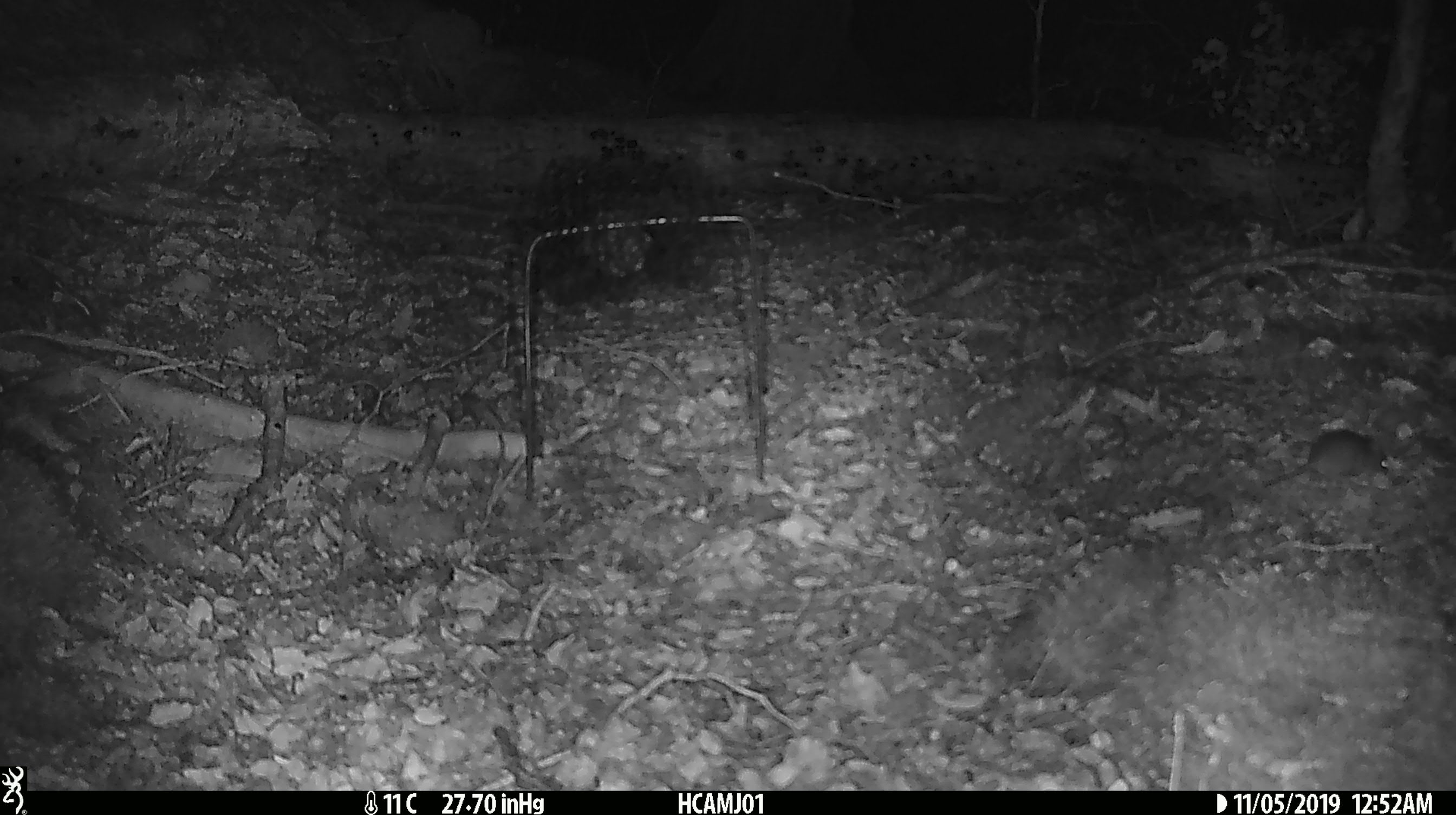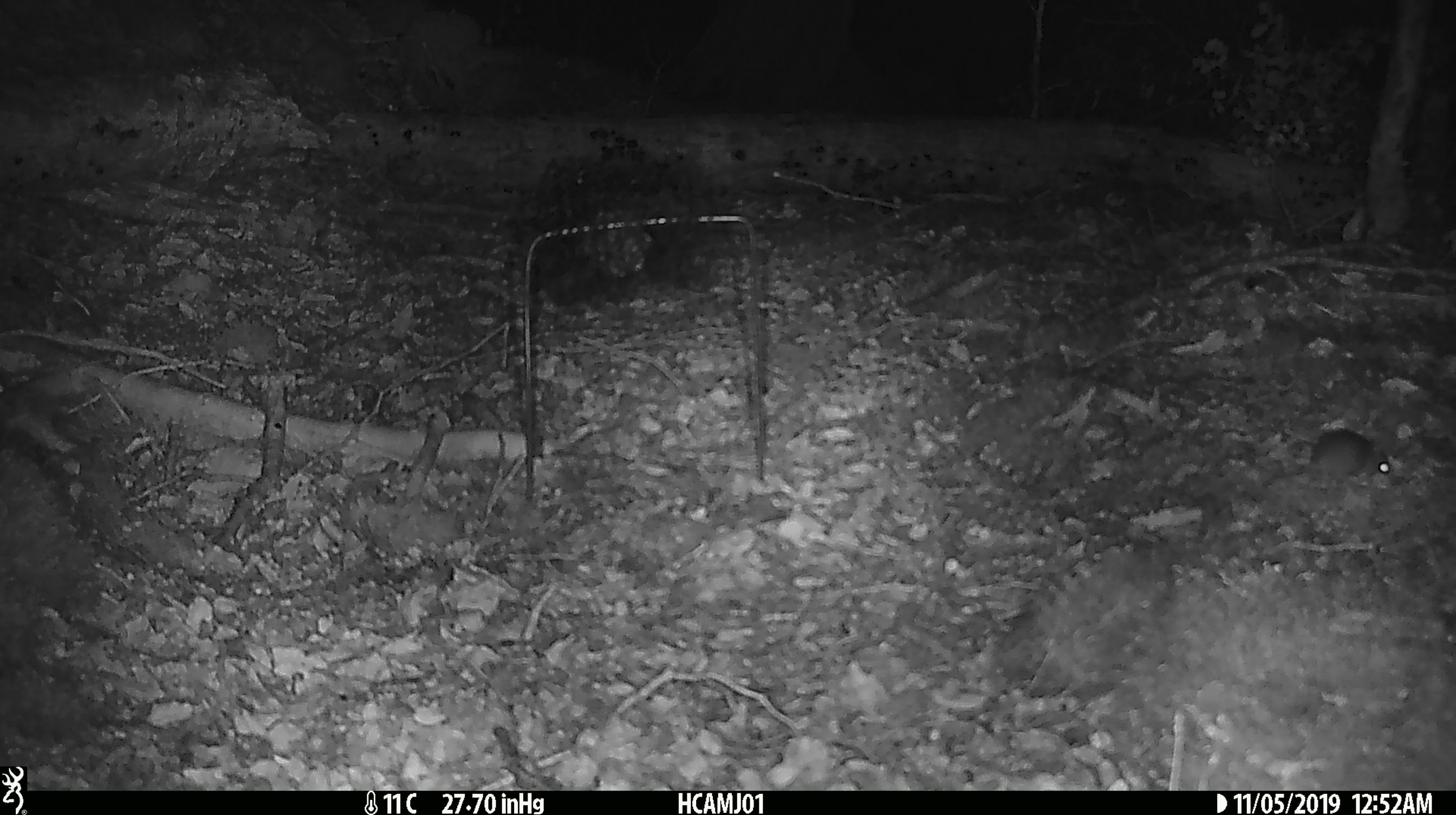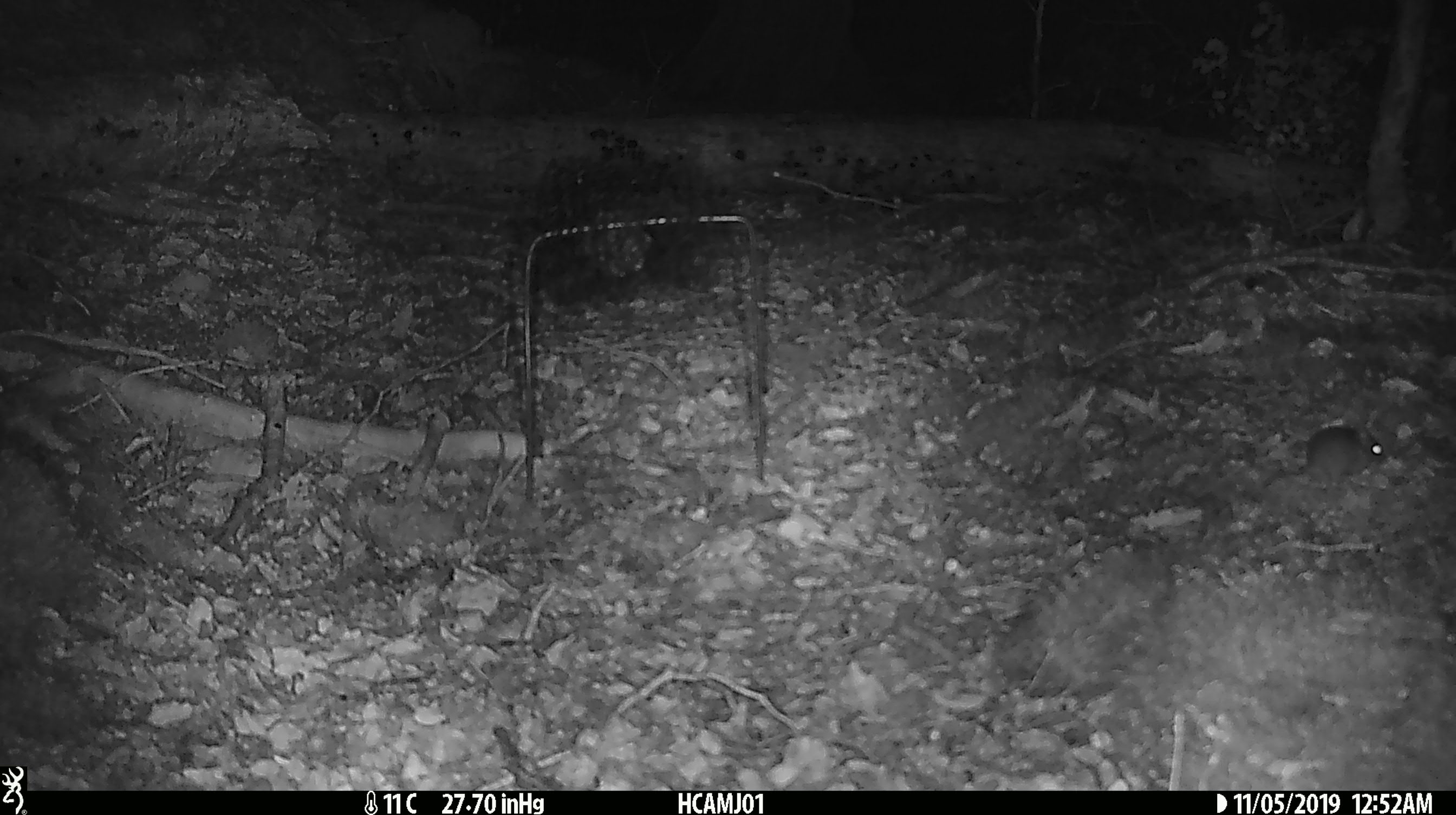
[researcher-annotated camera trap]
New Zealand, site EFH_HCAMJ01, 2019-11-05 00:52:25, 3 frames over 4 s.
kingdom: Animalia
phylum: Chordata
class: Mammalia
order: Rodentia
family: Muridae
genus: Mus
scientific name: Mus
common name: mouse